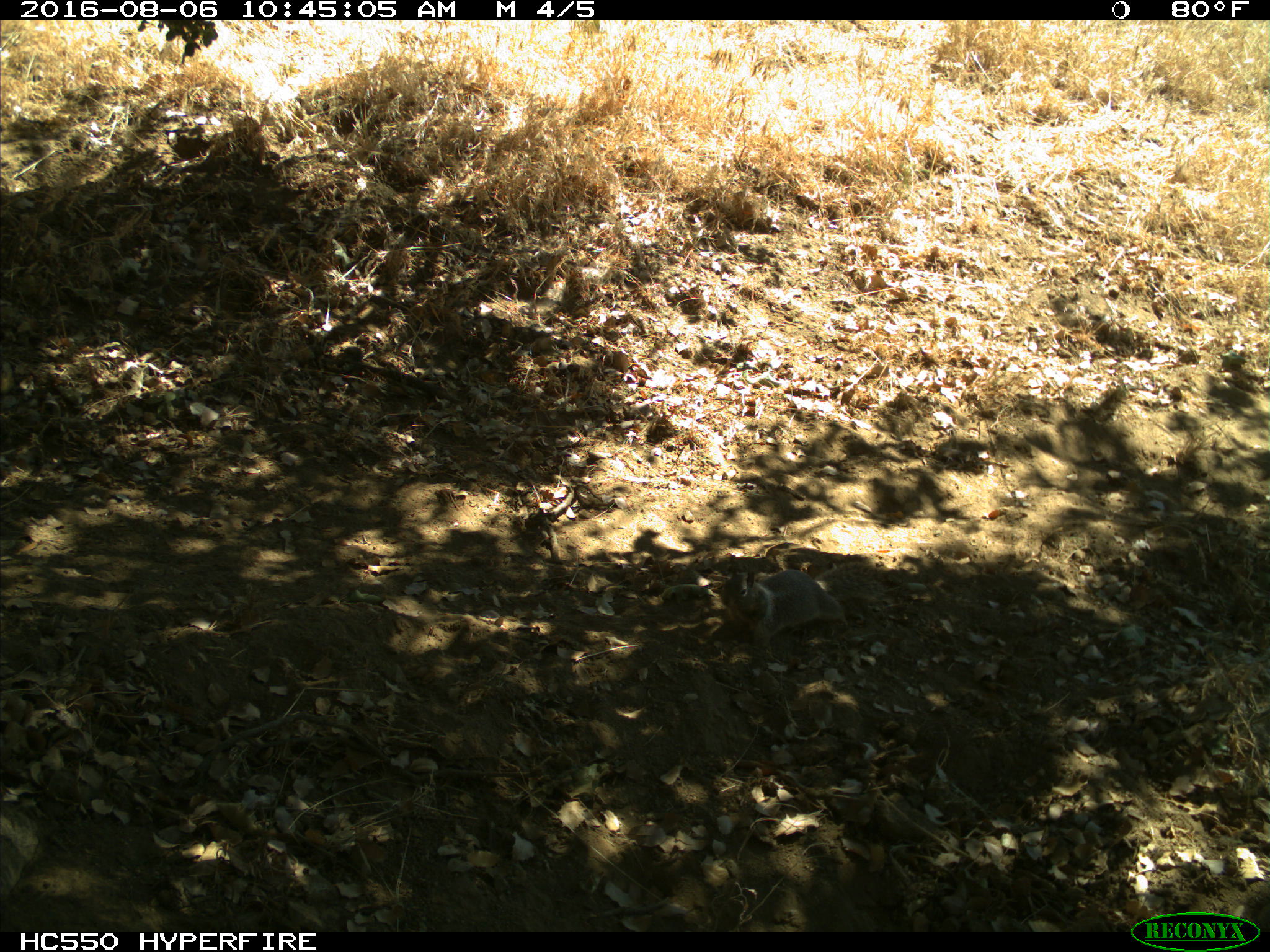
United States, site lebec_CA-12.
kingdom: Animalia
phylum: Chordata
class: Mammalia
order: Rodentia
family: Sciuridae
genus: Otospermophilus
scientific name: Otospermophilus beecheyi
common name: california ground squirrel